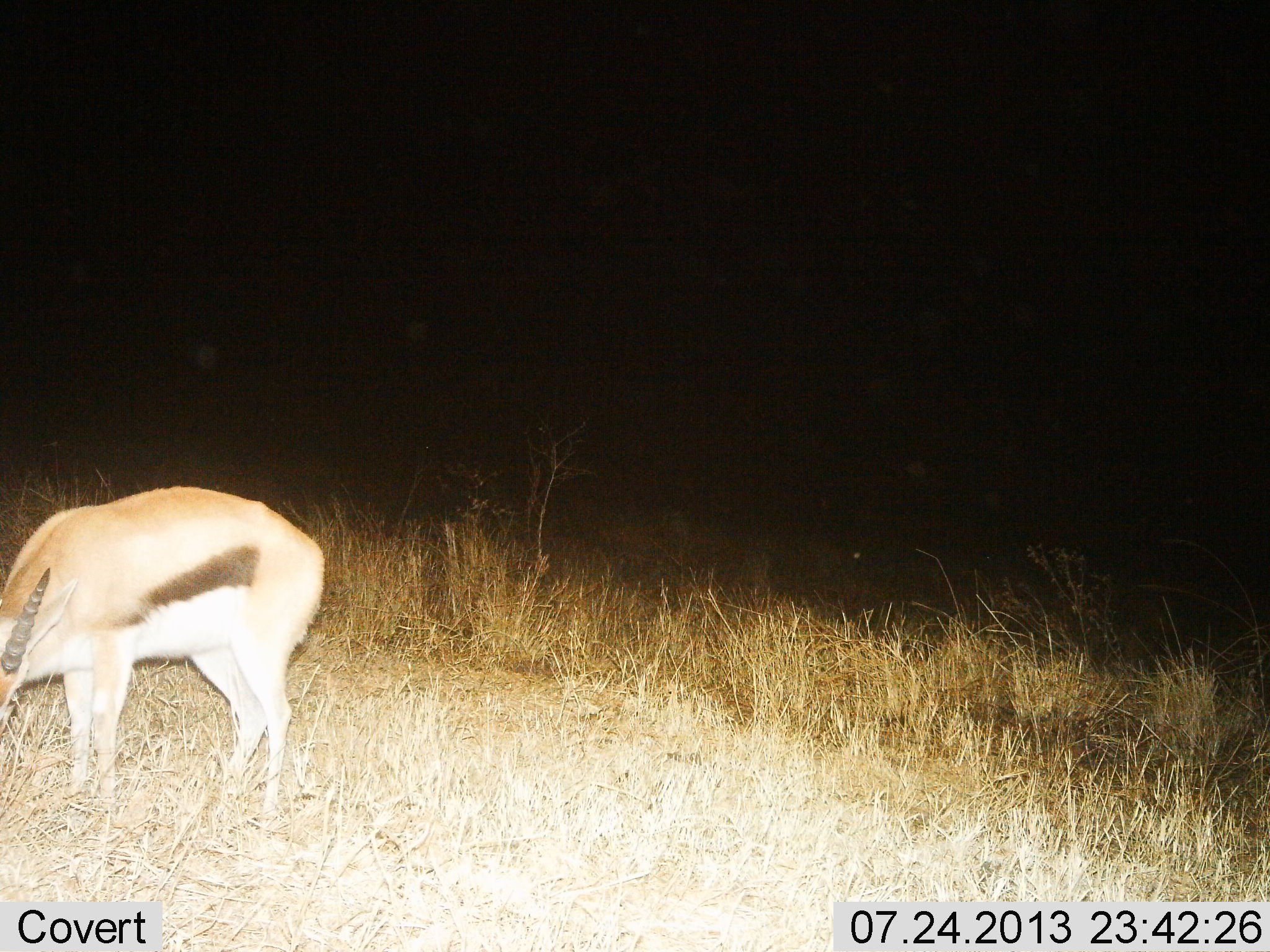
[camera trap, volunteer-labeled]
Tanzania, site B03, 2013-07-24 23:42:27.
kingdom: Animalia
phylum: Chordata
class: Mammalia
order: Artiodactyla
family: Bovidae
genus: Eudorcas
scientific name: Eudorcas thomsonii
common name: thomson's gazelle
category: gazellethomsons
Gazellethomsons (thomson's gazelle) (Eudorcas thomsonii), count 1. Behavior (volunteer vote fractions): standing 42%, resting 0%, moving 0%, interacting 0%. Young present (vote fraction): 0%. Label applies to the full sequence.